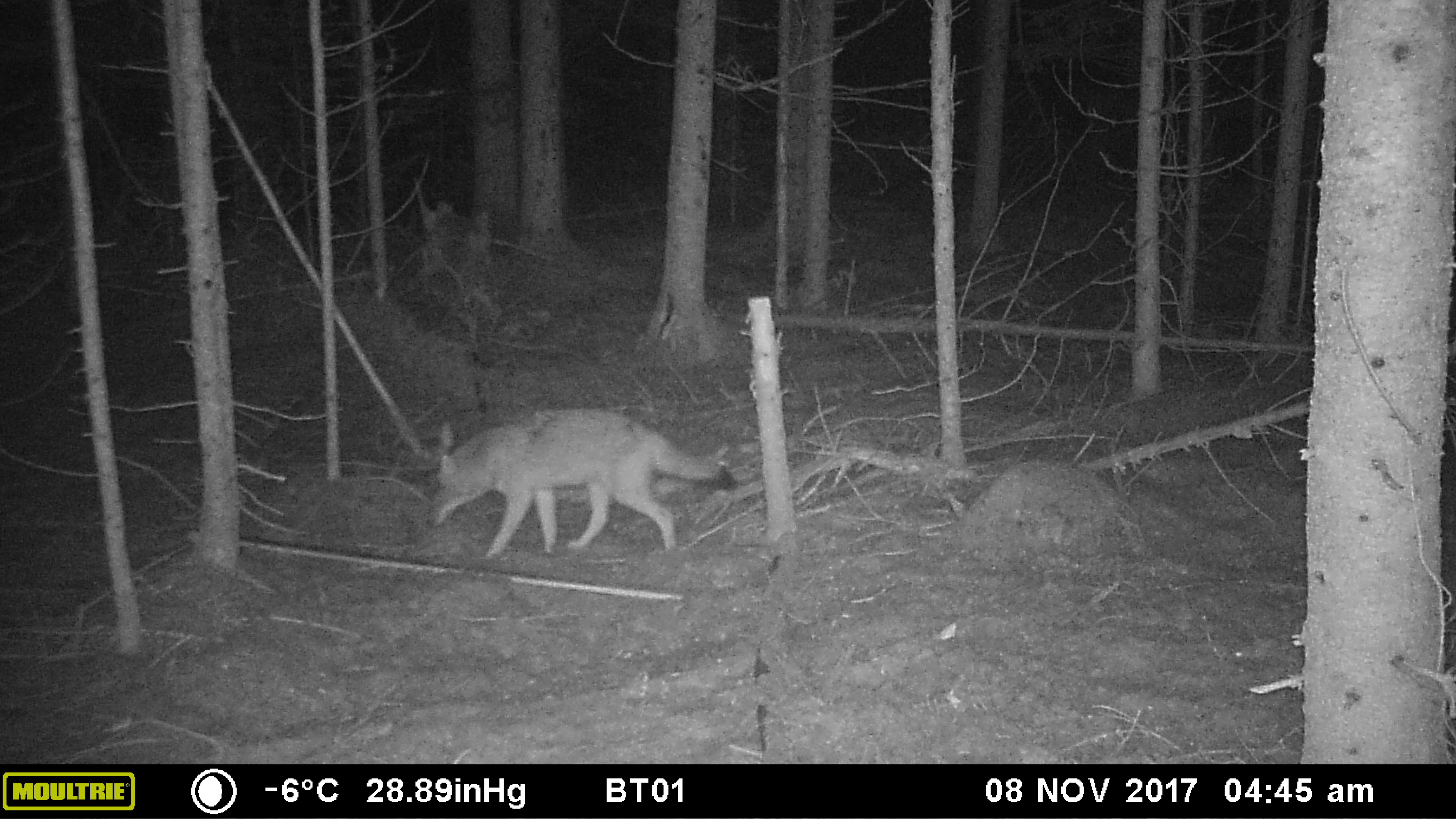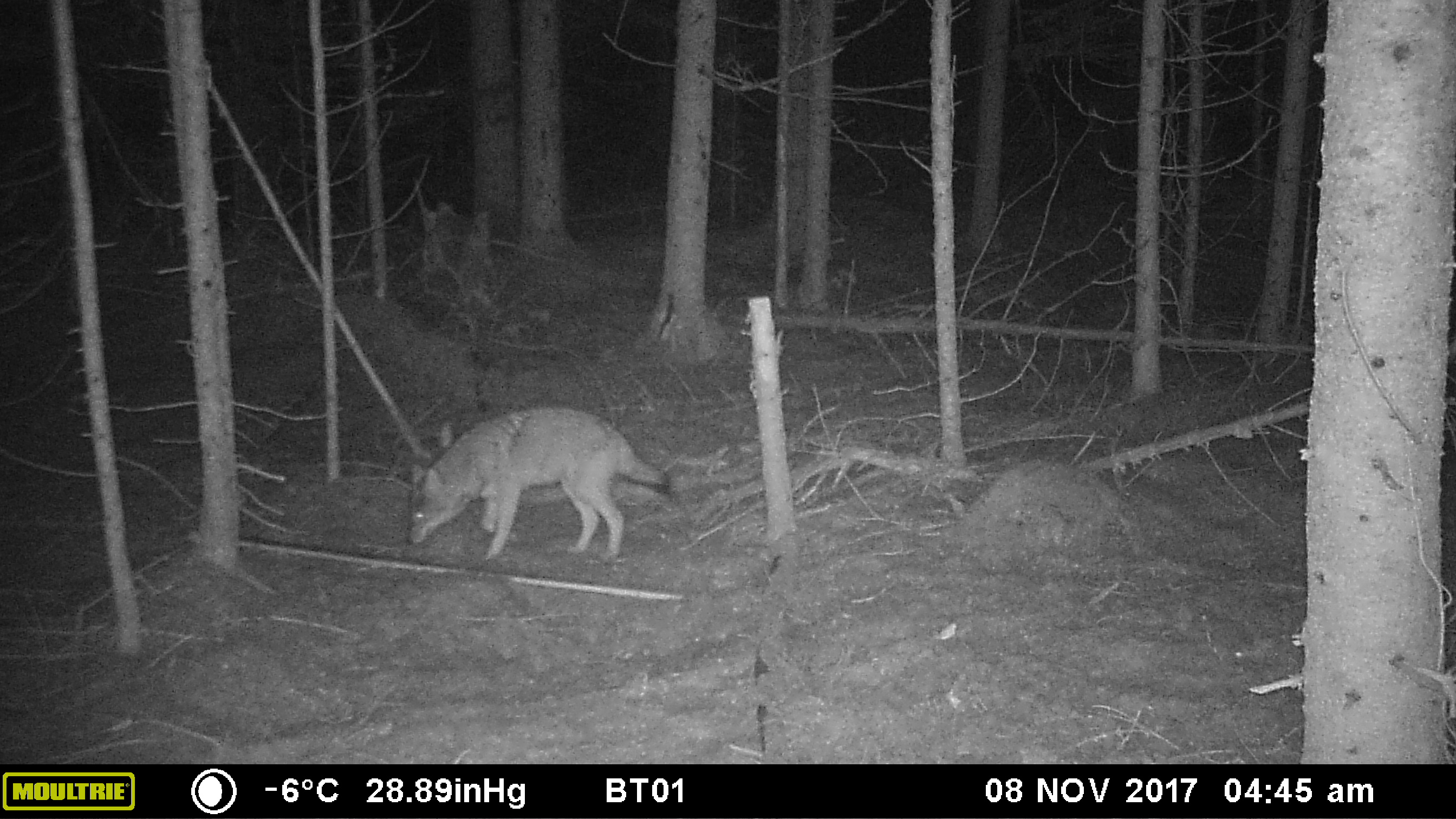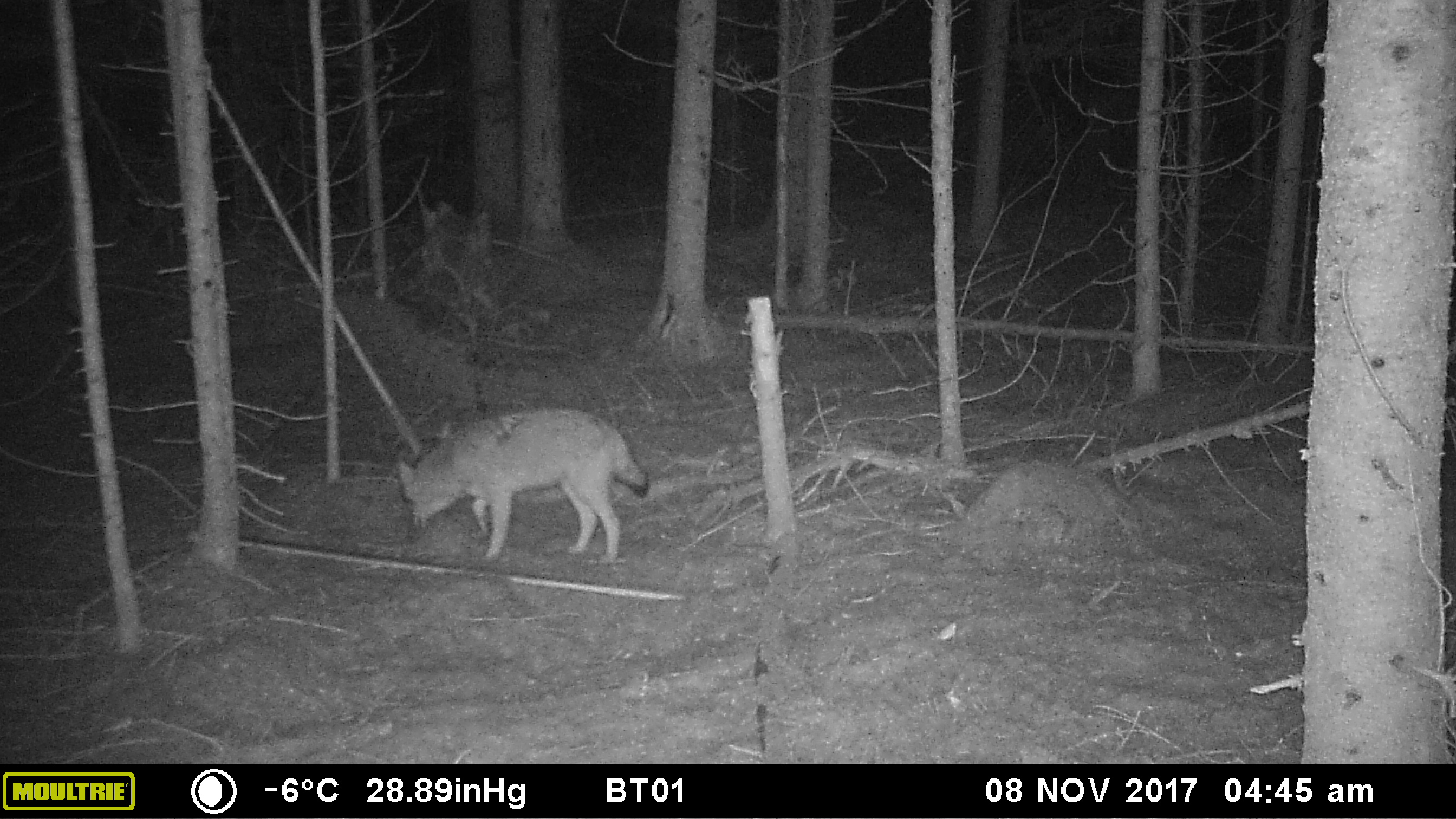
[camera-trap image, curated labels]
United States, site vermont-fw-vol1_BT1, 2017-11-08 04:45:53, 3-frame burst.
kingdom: Animalia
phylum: Chordata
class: Mammalia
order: Carnivora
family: Canidae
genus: Canis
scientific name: Canis latrans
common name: coyote